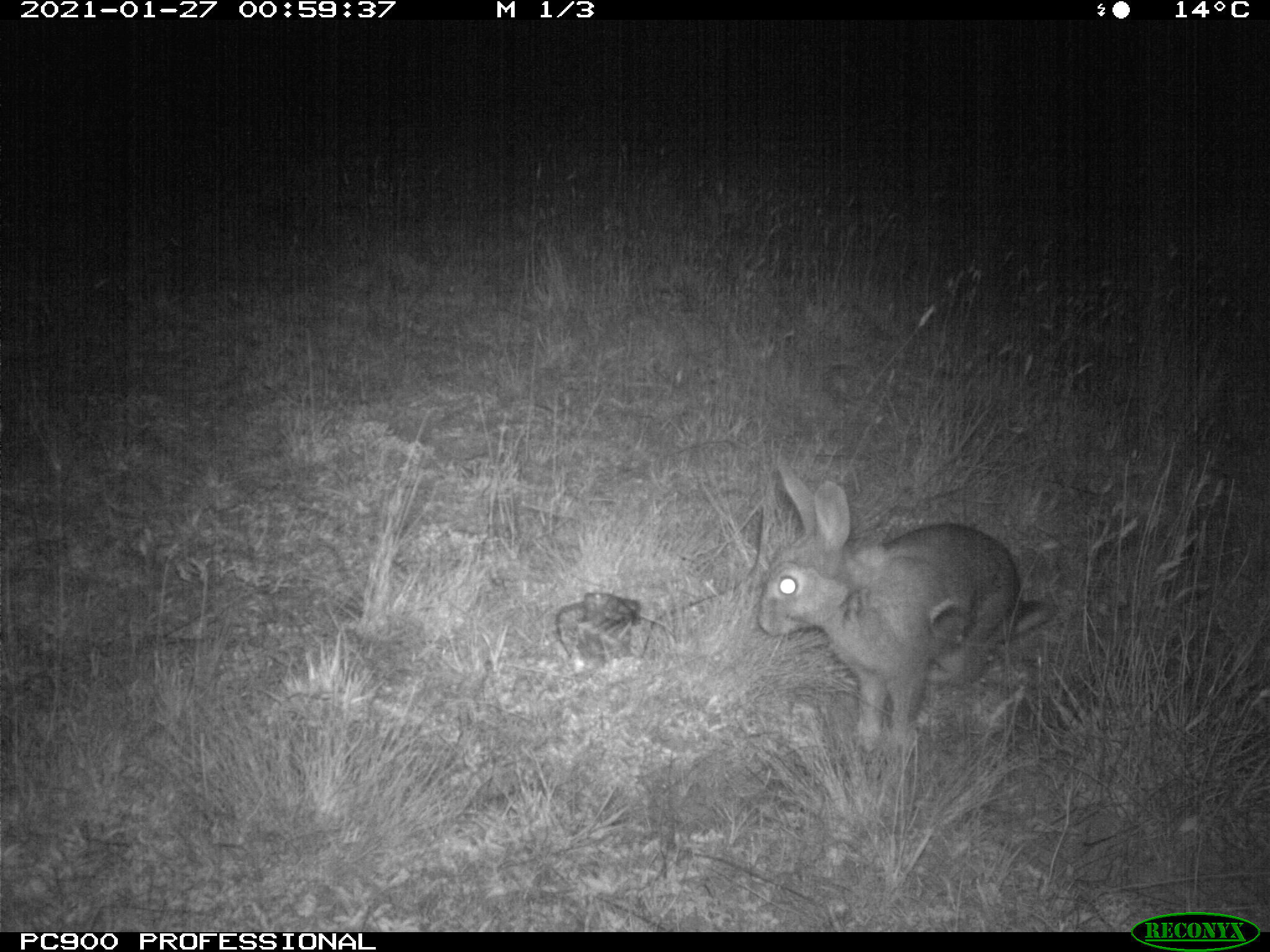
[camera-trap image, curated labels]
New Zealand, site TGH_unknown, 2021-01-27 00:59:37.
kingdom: Animalia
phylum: Chordata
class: Mammalia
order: Lagomorpha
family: Leporidae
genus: Oryctolagus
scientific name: Oryctolagus cuniculus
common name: european rabbit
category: rabbit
Rabbit (european rabbit) (Oryctolagus cuniculus).